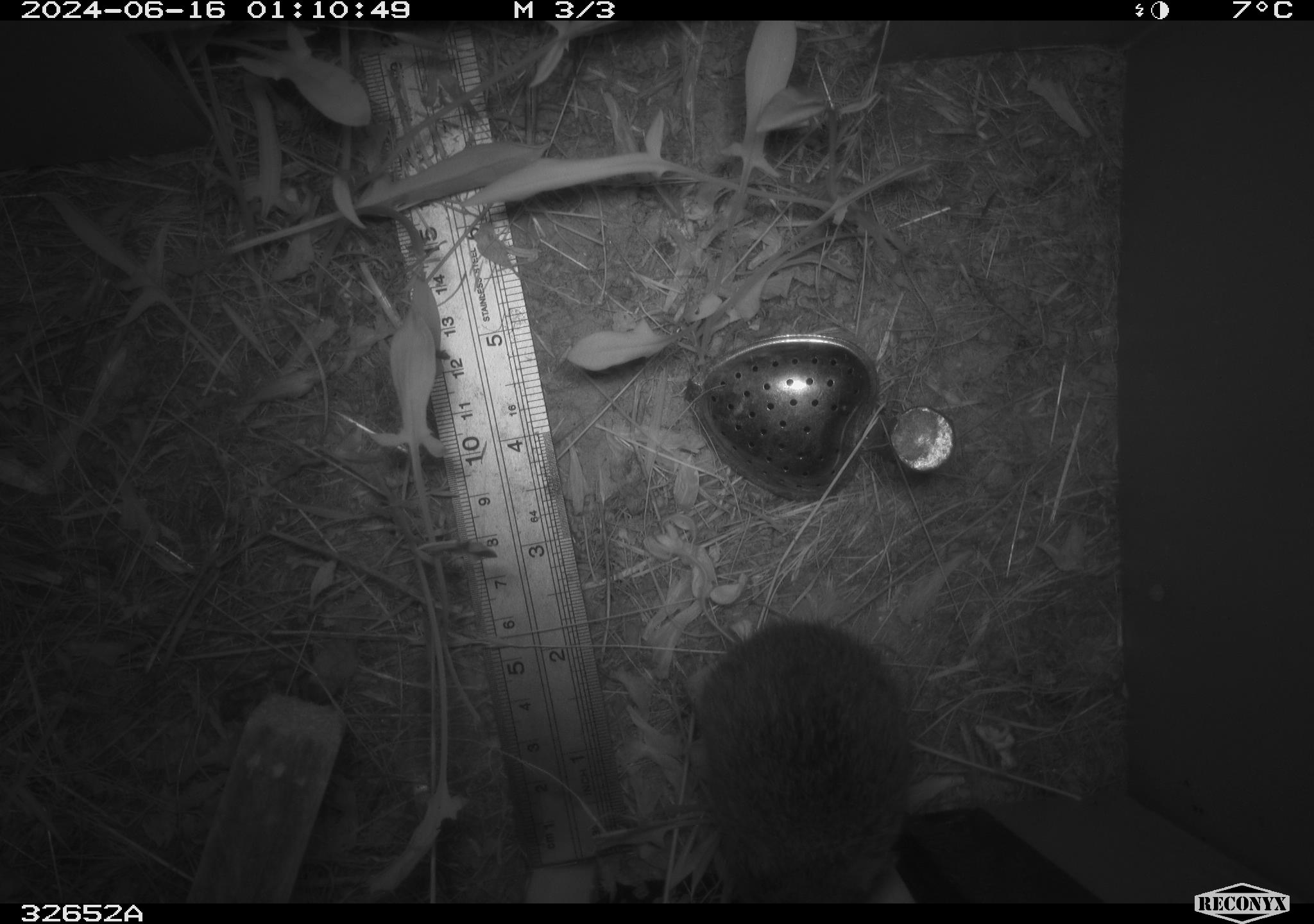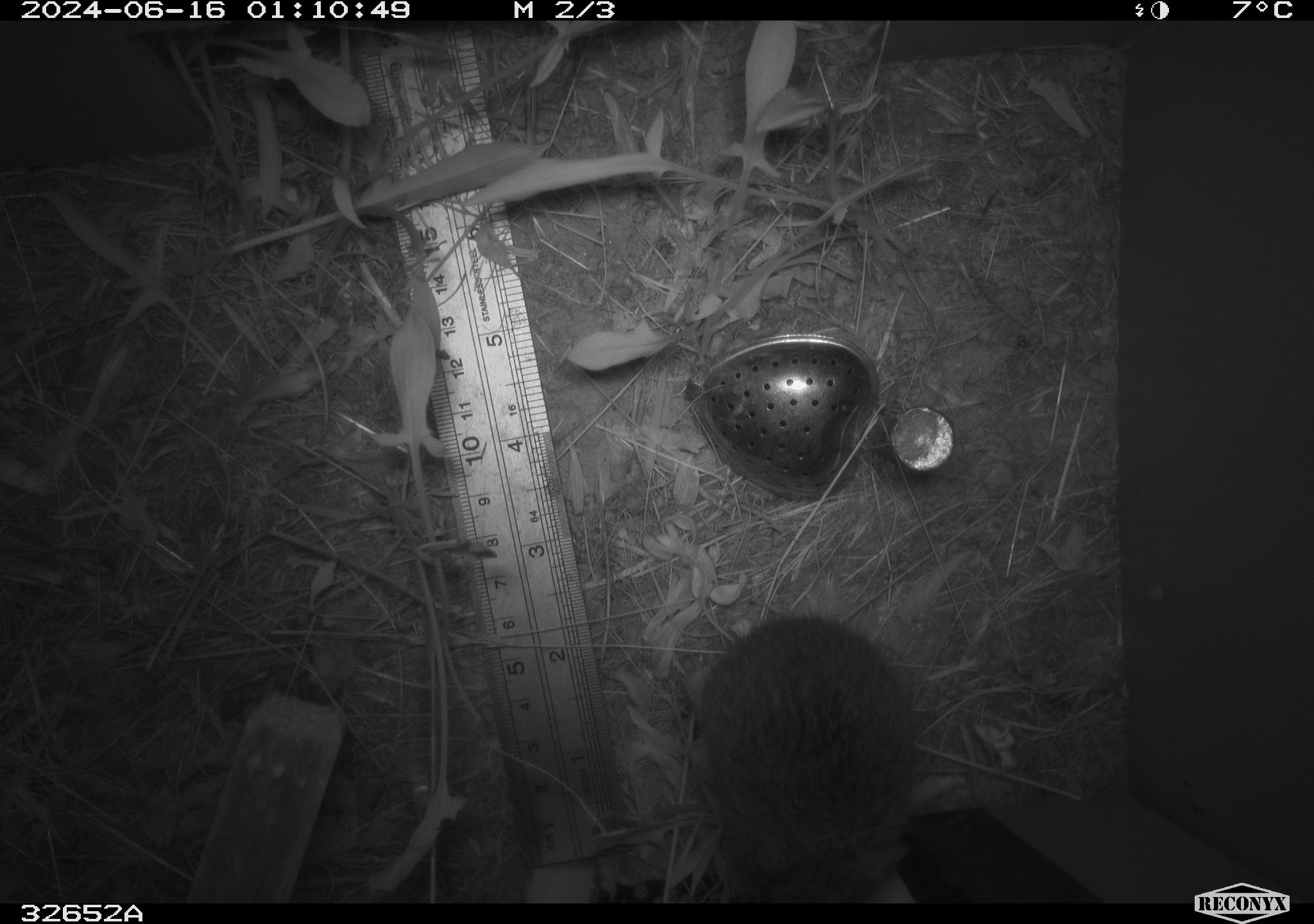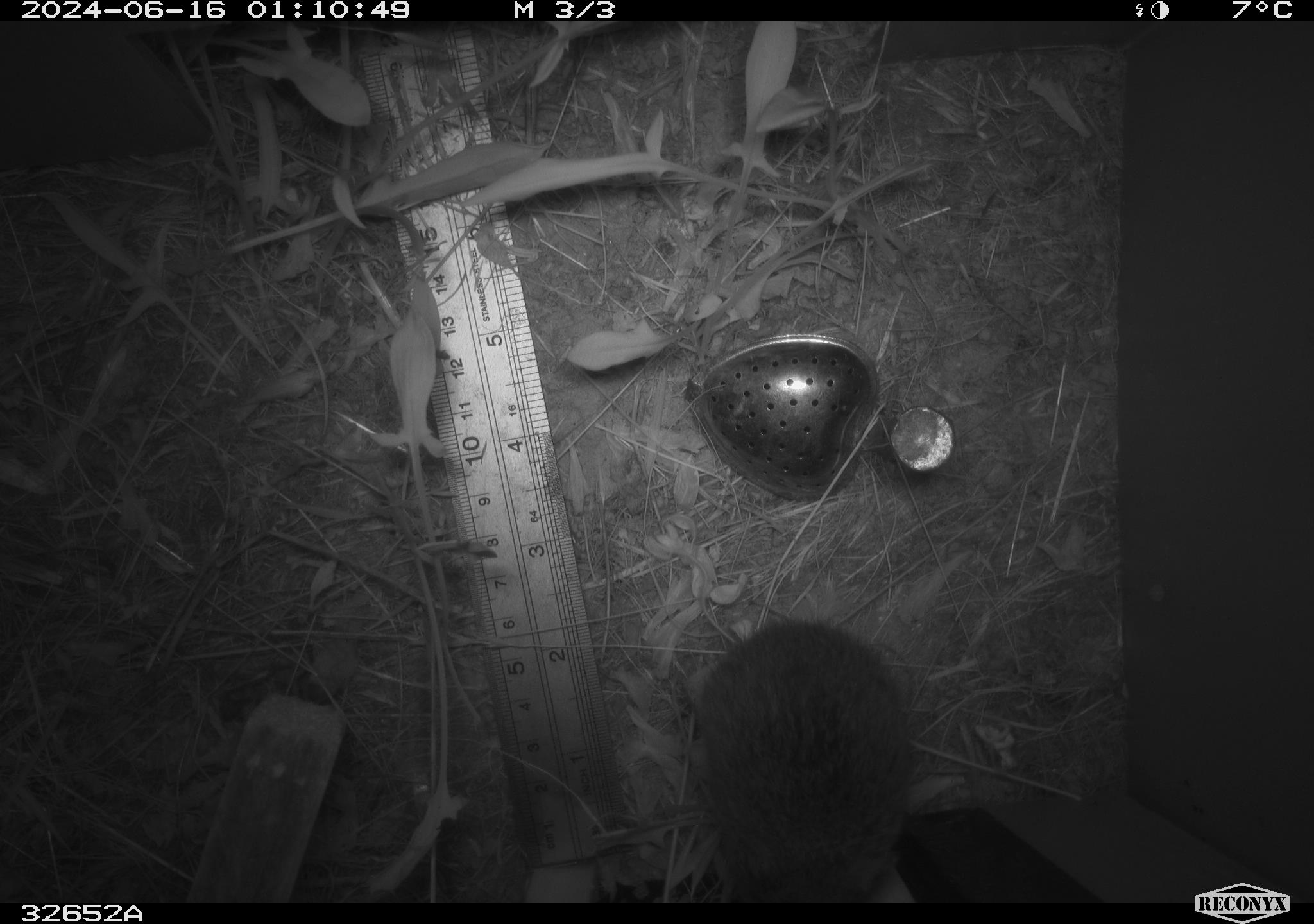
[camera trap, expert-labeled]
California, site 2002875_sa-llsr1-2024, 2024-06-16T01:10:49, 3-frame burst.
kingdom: Animalia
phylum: Chordata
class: Mammalia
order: Rodentia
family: Cricetidae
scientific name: Arvicolinae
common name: voles, lemmings, and muskrats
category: arvicolinae subfamily